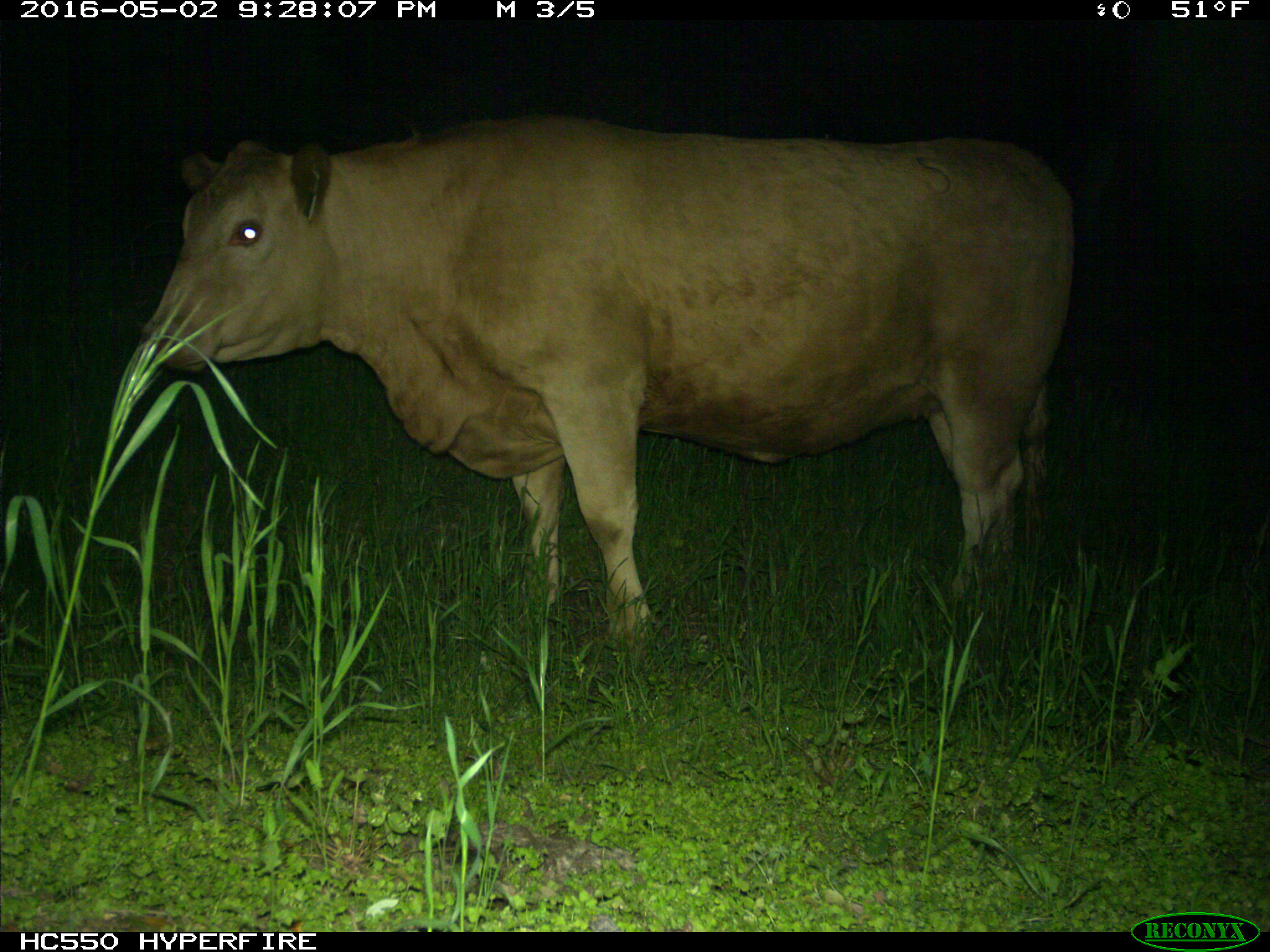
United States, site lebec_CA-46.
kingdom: Animalia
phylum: Chordata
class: Mammalia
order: Artiodactyla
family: Bovidae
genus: Bos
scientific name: Bos taurus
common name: domestic cow